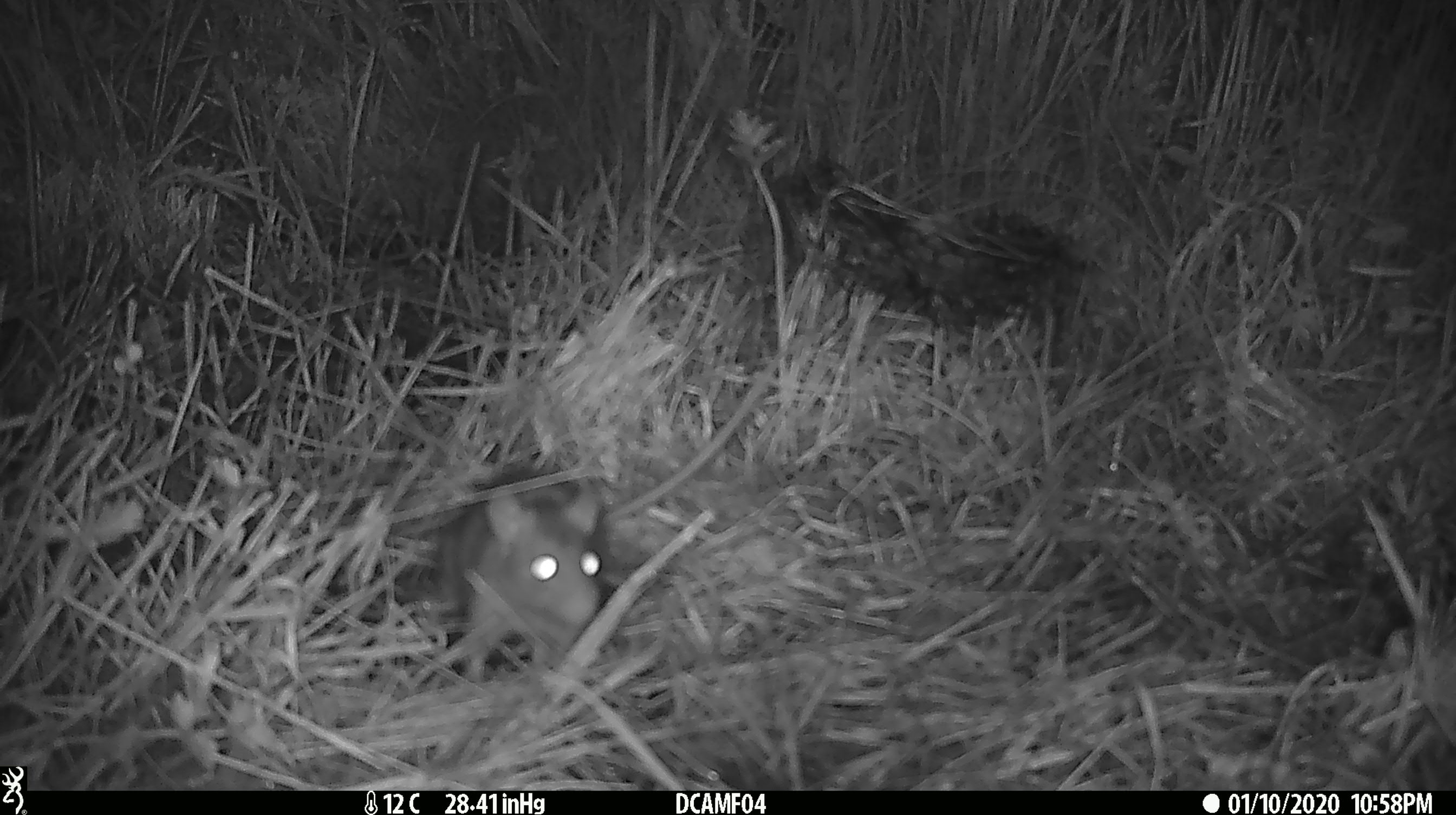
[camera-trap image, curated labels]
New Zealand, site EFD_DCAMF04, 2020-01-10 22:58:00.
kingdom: Animalia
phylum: Chordata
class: Mammalia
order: Rodentia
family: Muridae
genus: Rattus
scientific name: Rattus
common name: rat